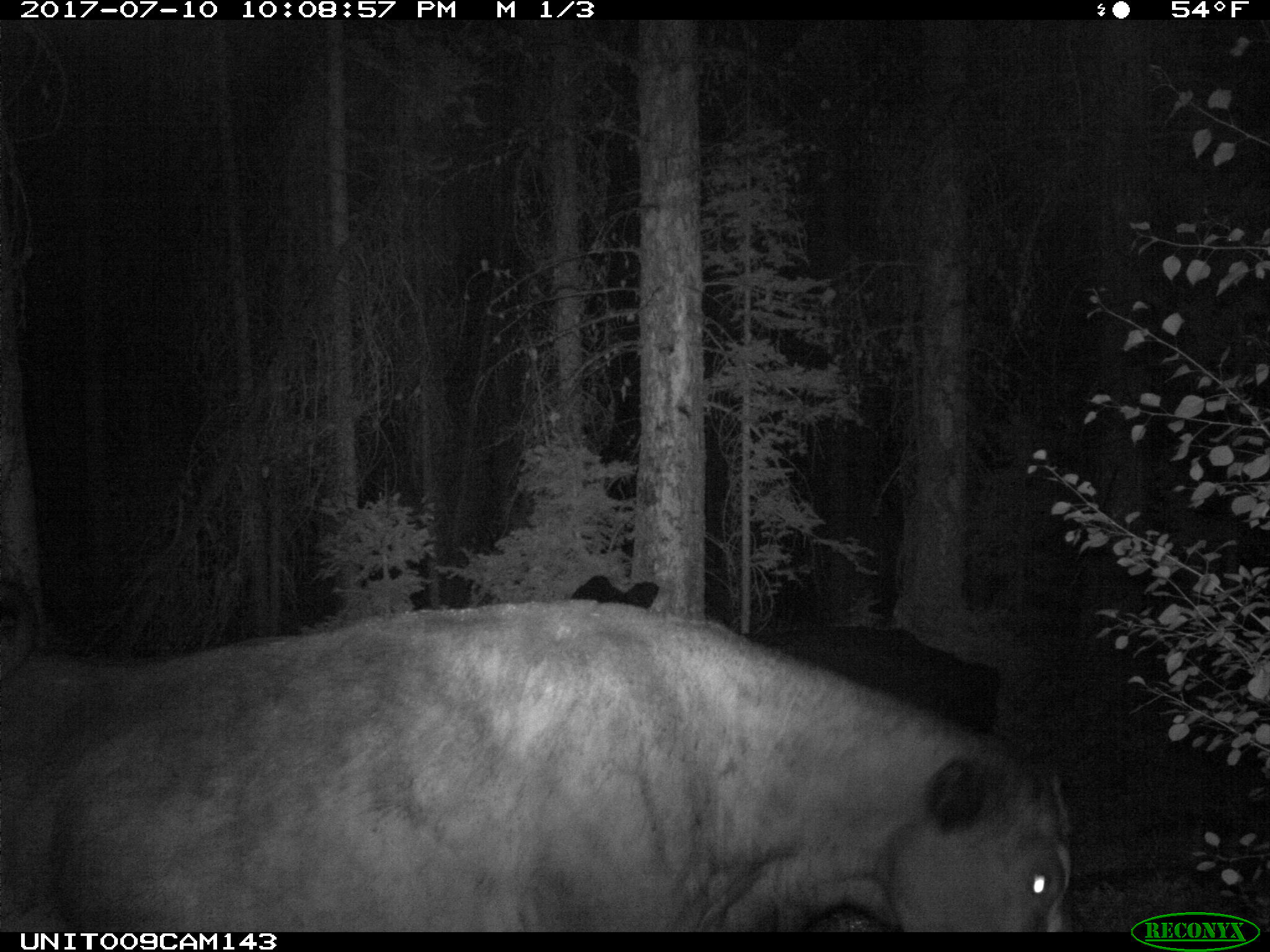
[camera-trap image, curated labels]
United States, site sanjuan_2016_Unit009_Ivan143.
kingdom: Animalia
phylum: Chordata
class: Mammalia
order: Artiodactyla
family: Bovidae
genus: Bos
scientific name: Bos taurus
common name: domestic cow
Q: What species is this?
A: Bos taurus (domestic cow).